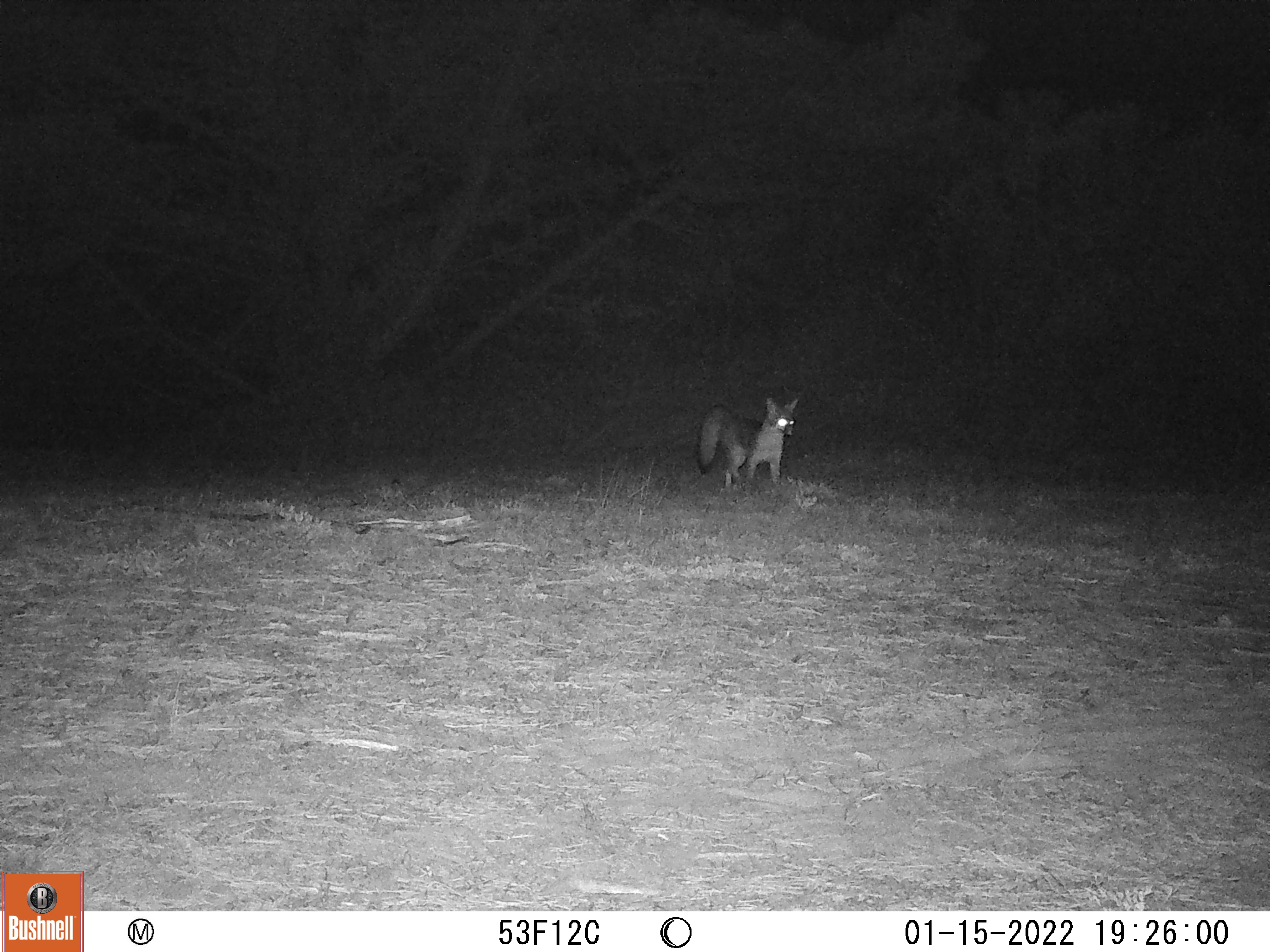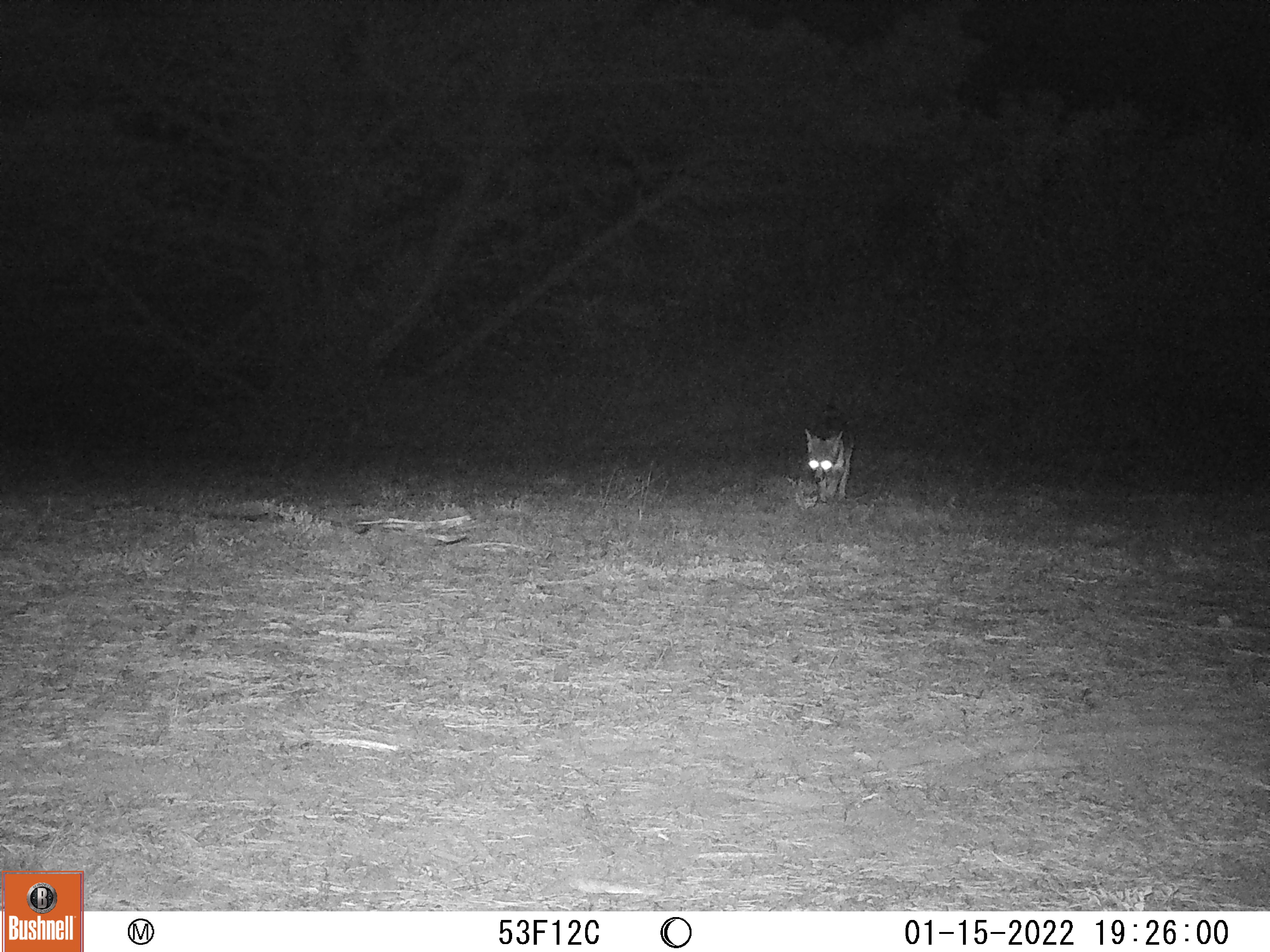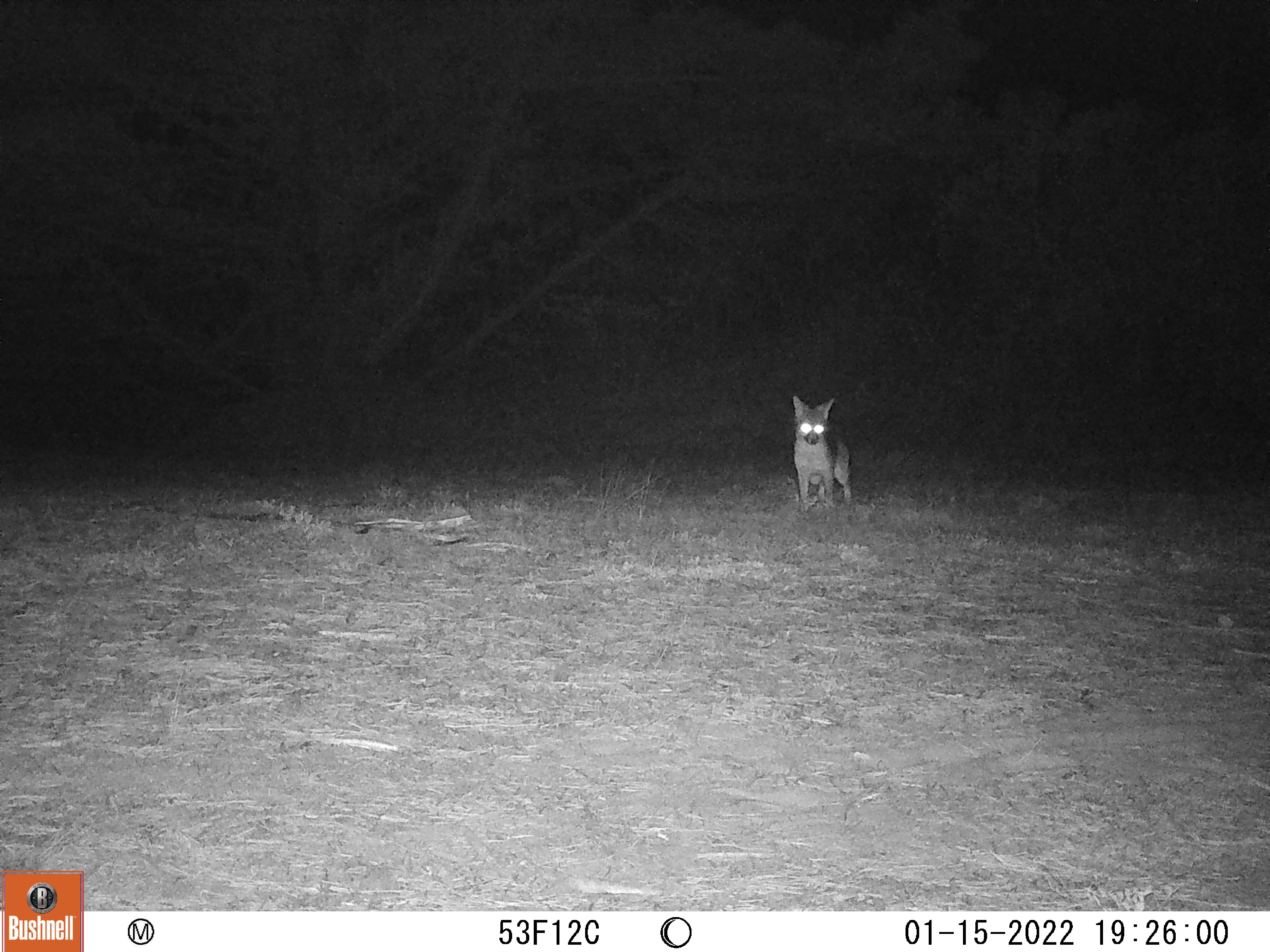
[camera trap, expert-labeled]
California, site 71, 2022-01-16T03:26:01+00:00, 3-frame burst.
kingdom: Animalia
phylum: Chordata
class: Mammalia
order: Carnivora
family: Canidae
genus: Urocyon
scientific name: Urocyon cinereoargenteus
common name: gray fox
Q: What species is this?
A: Gray fox (Urocyon cinereoargenteus).